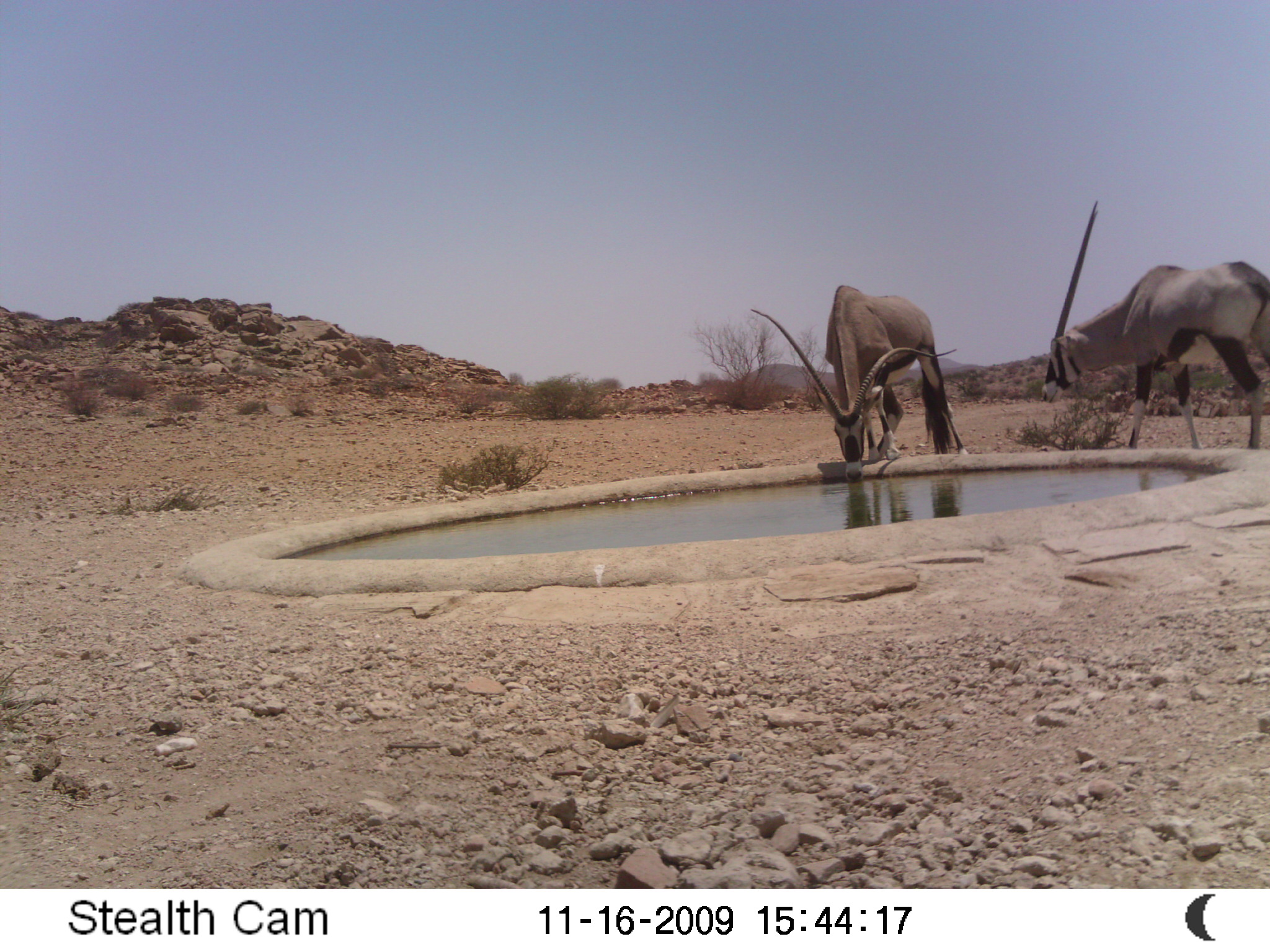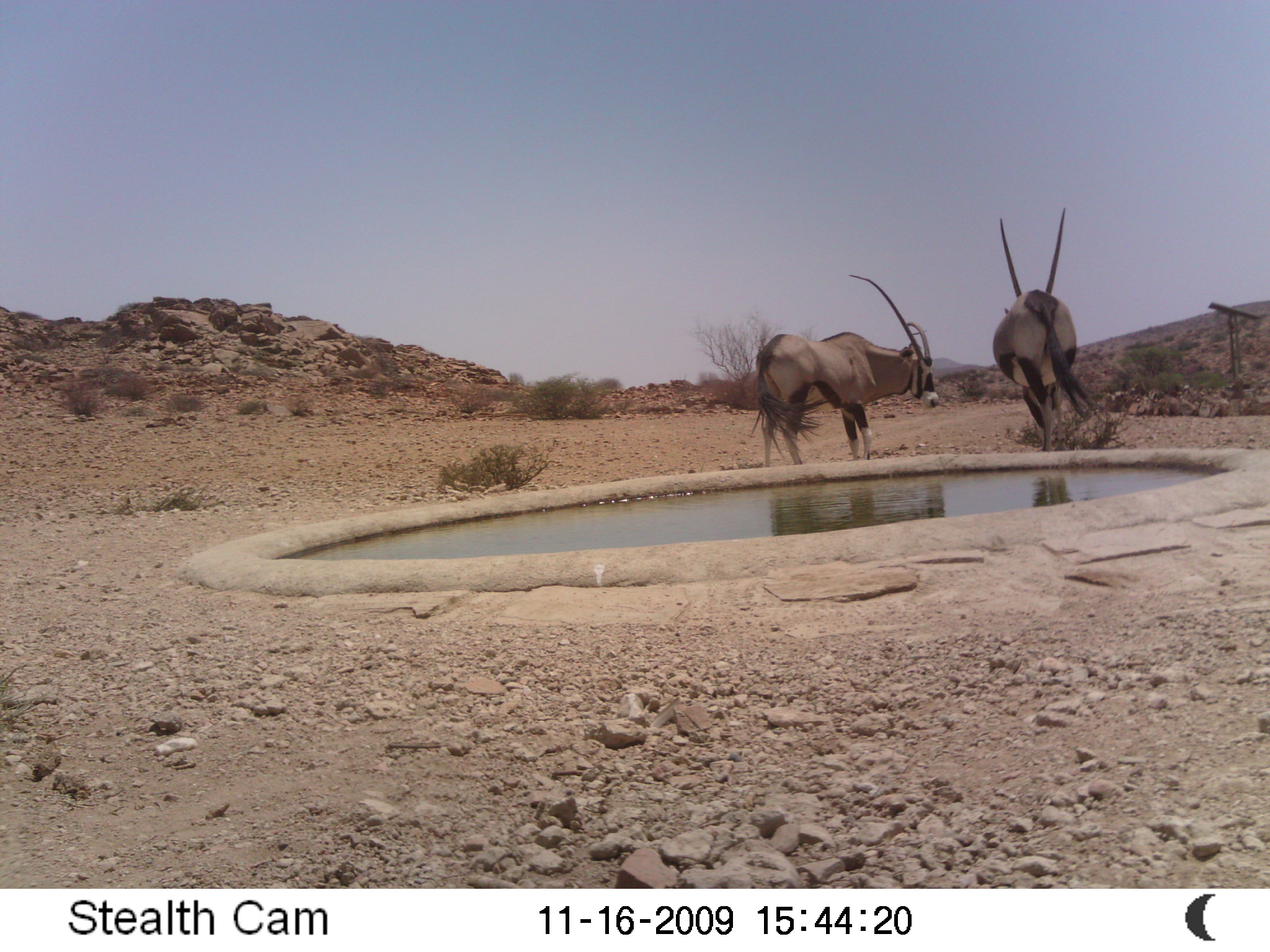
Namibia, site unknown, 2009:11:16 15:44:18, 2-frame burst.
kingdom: Animalia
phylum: Chordata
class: Mammalia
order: Artiodactyla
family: Bovidae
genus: Oryx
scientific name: Oryx gazella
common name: gemsbok